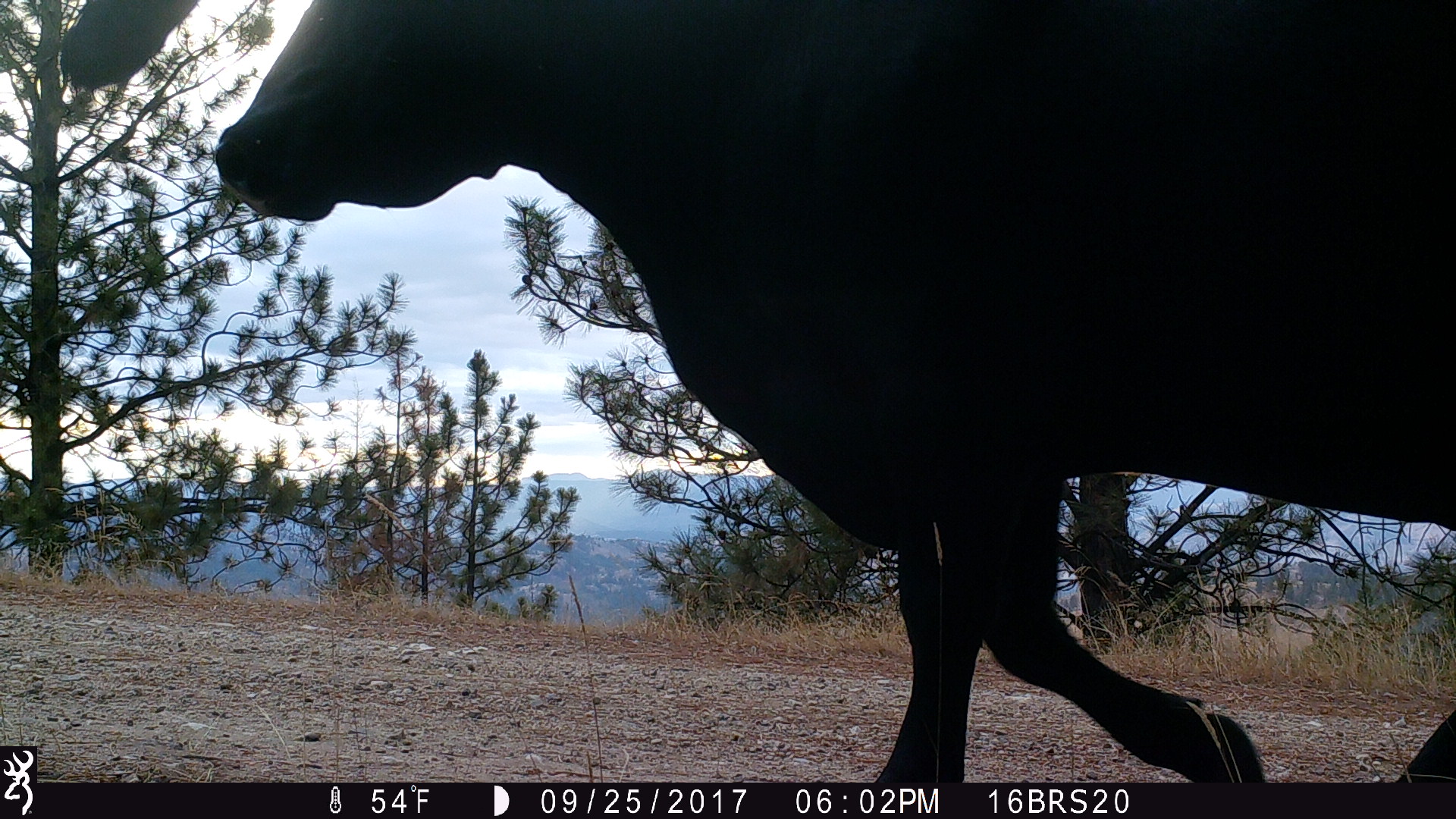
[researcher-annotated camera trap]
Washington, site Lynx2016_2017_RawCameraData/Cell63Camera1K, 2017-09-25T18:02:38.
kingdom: Animalia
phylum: Chordata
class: Mammalia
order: Artiodactyla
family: Bovidae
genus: Bos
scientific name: Bos taurus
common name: domestic cattle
Domestic cattle (Bos taurus). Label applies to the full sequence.